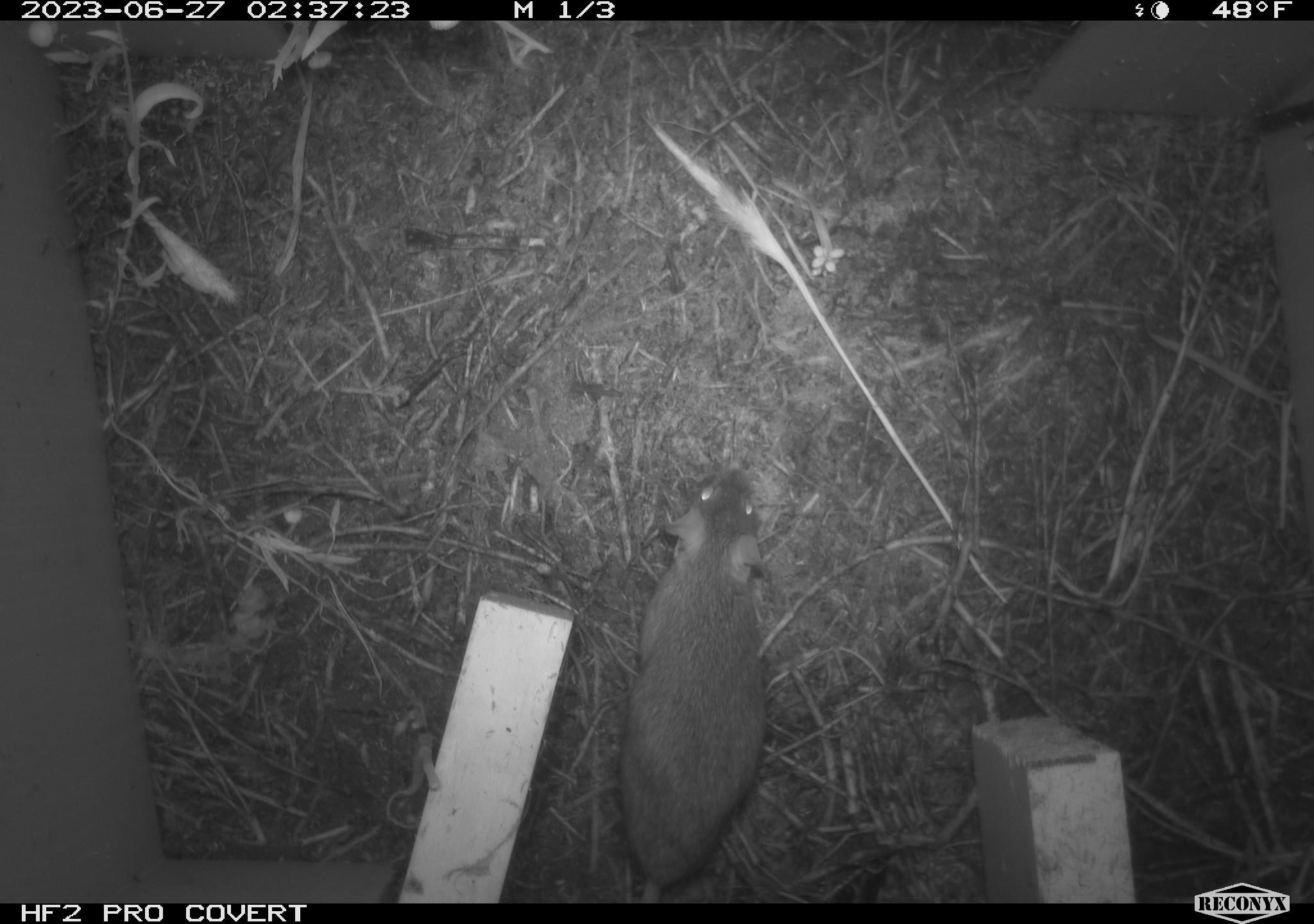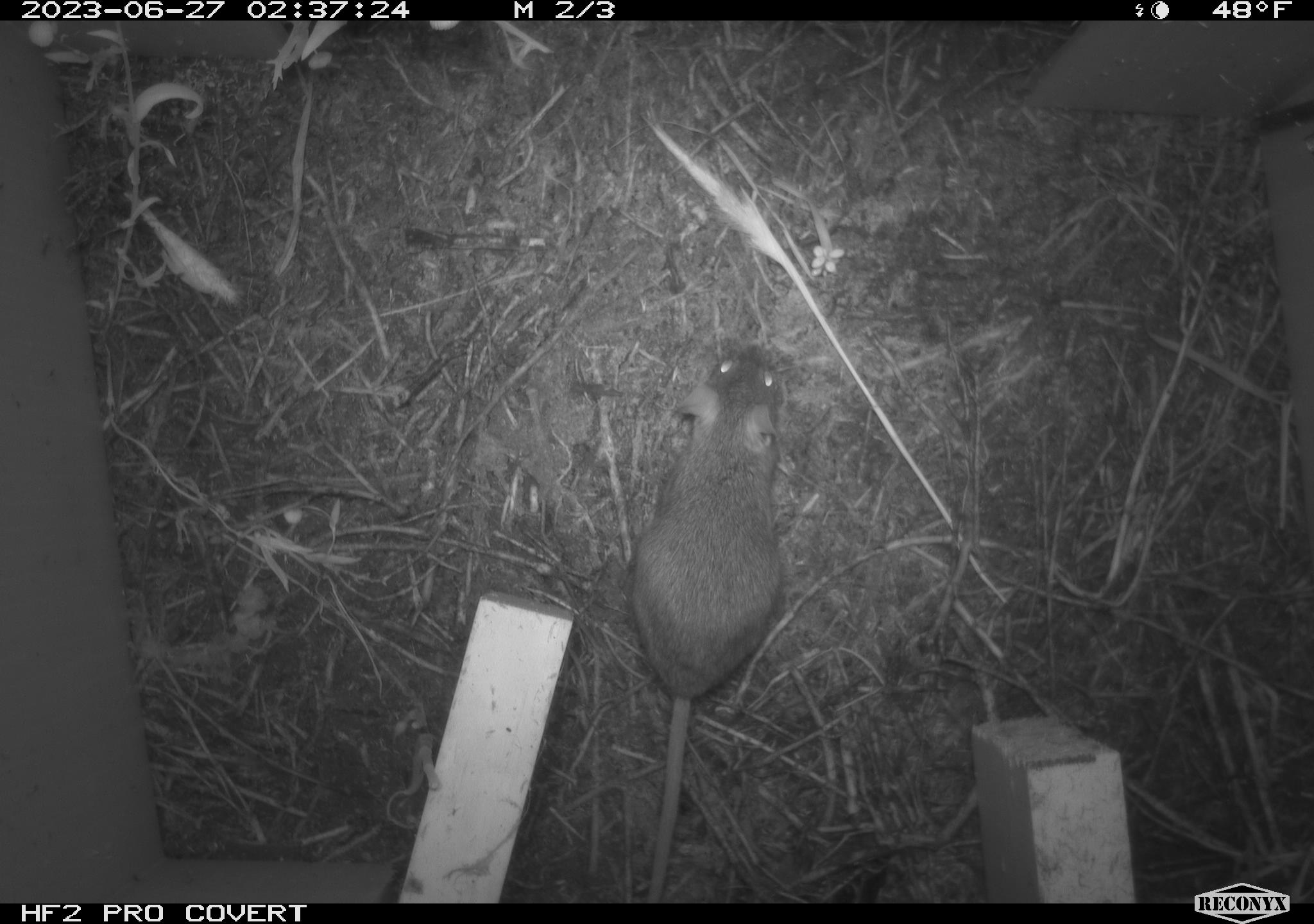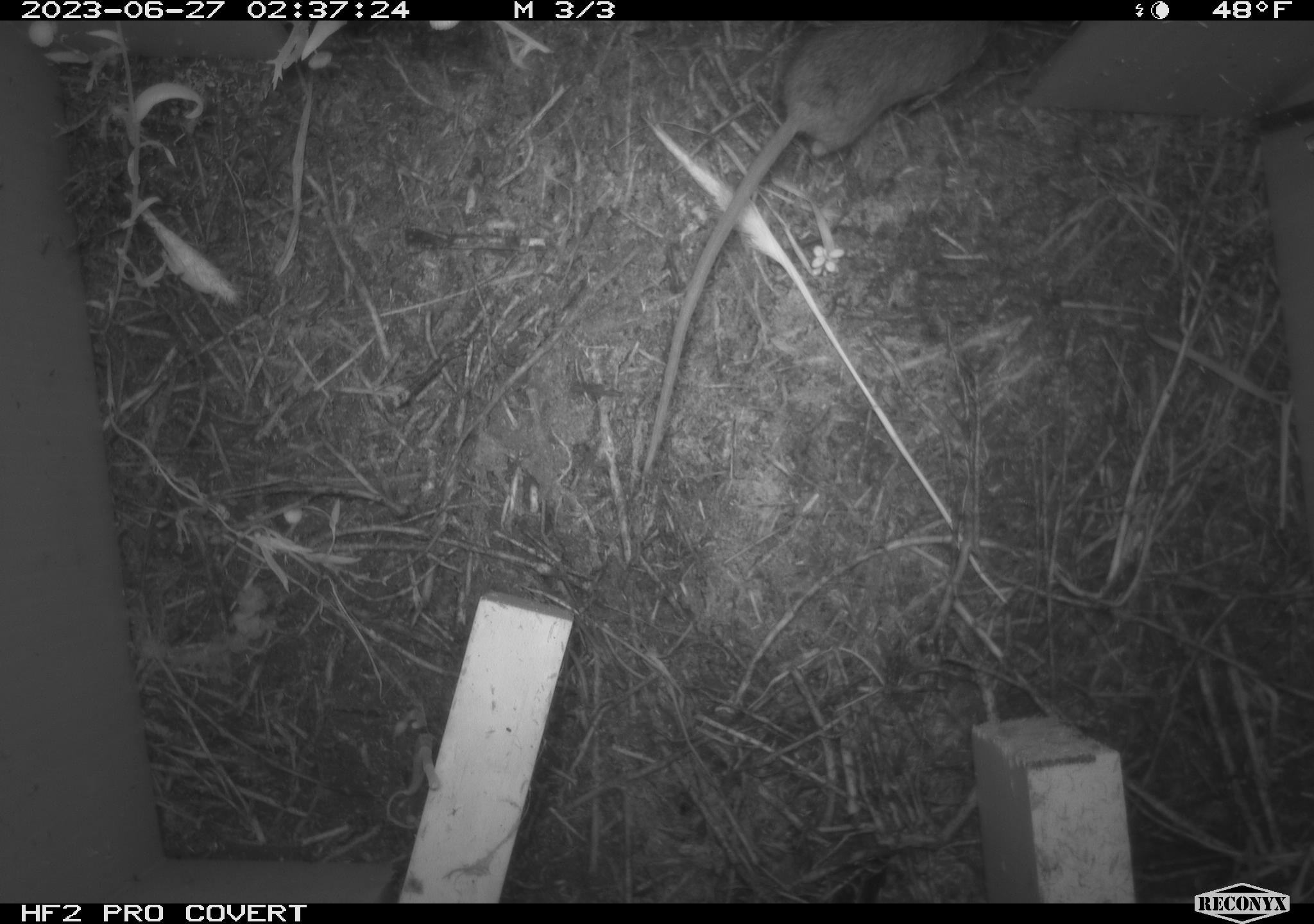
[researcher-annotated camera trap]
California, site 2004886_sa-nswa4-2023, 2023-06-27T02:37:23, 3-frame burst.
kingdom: Animalia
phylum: Chordata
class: Mammalia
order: Rodentia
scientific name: Rodentia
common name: mouse species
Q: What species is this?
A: Mouse species (Rodentia).